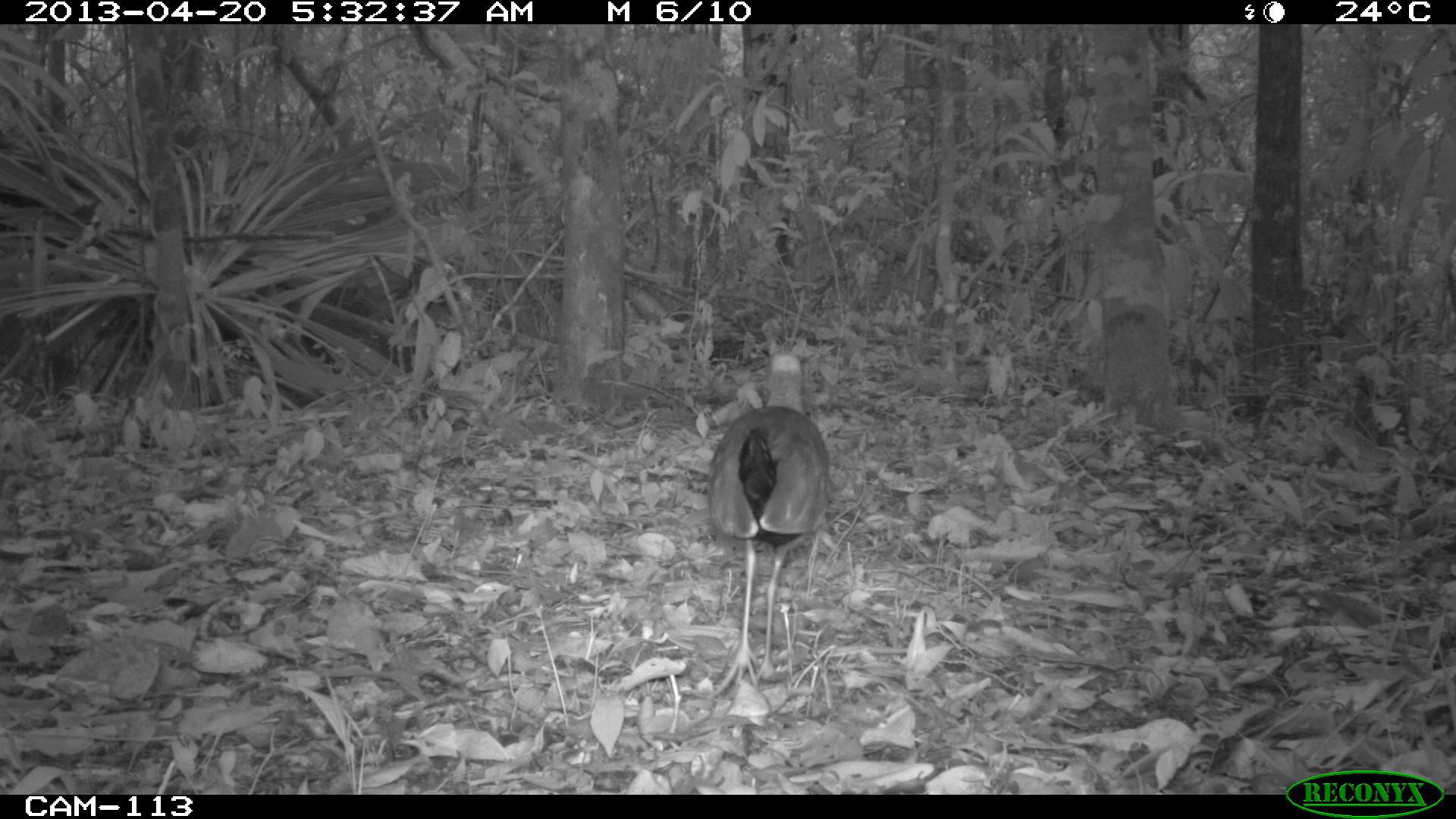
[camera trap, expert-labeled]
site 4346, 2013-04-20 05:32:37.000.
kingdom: Animalia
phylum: Chordata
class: Aves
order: Gruiformes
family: Rallidae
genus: Aramides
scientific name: Aramides cajaneus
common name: gray-necked wood-rail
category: aramides cajanea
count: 1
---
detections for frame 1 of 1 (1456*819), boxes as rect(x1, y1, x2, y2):
aramides cajanea: rect(706, 348, 826, 696)